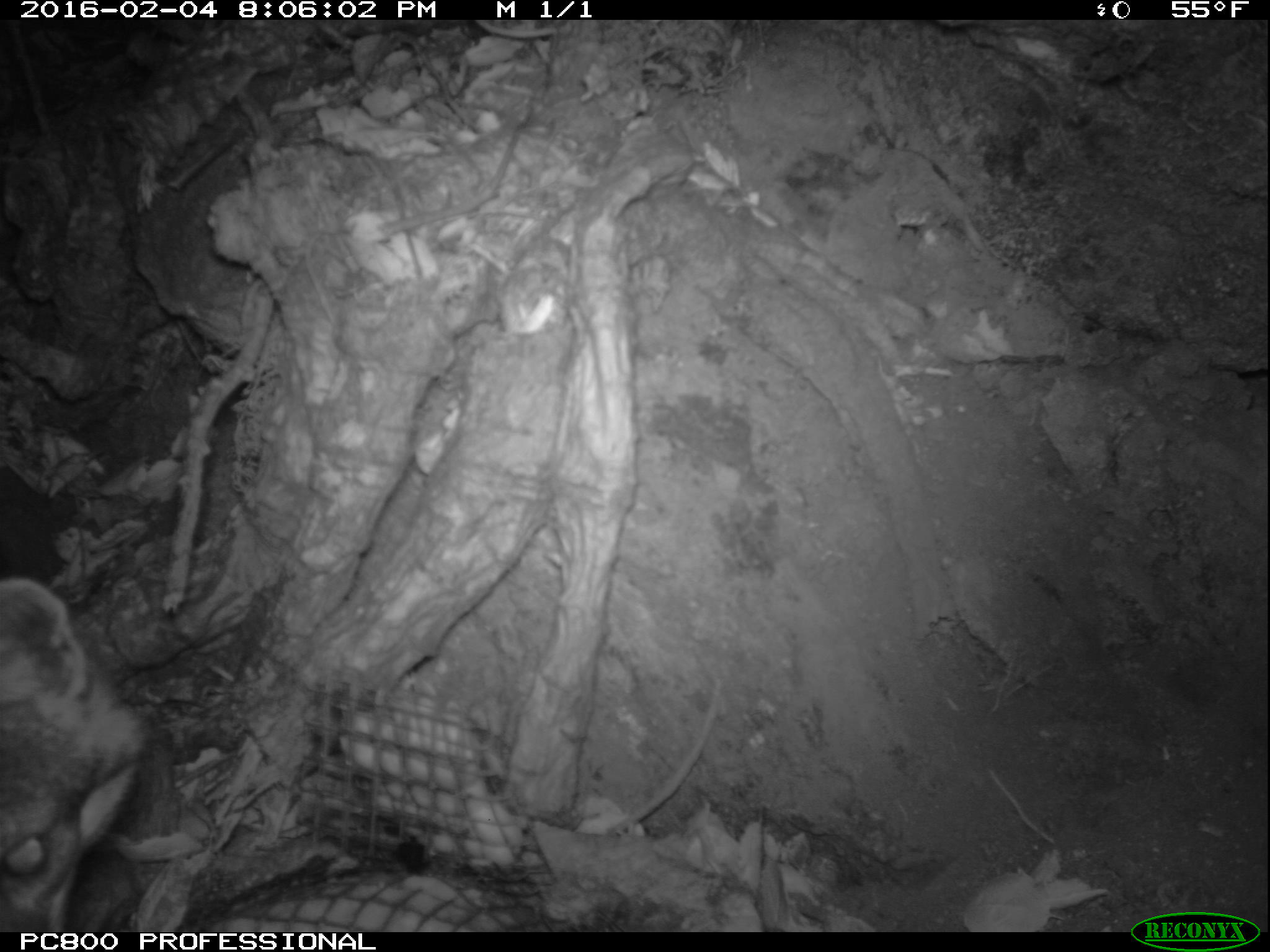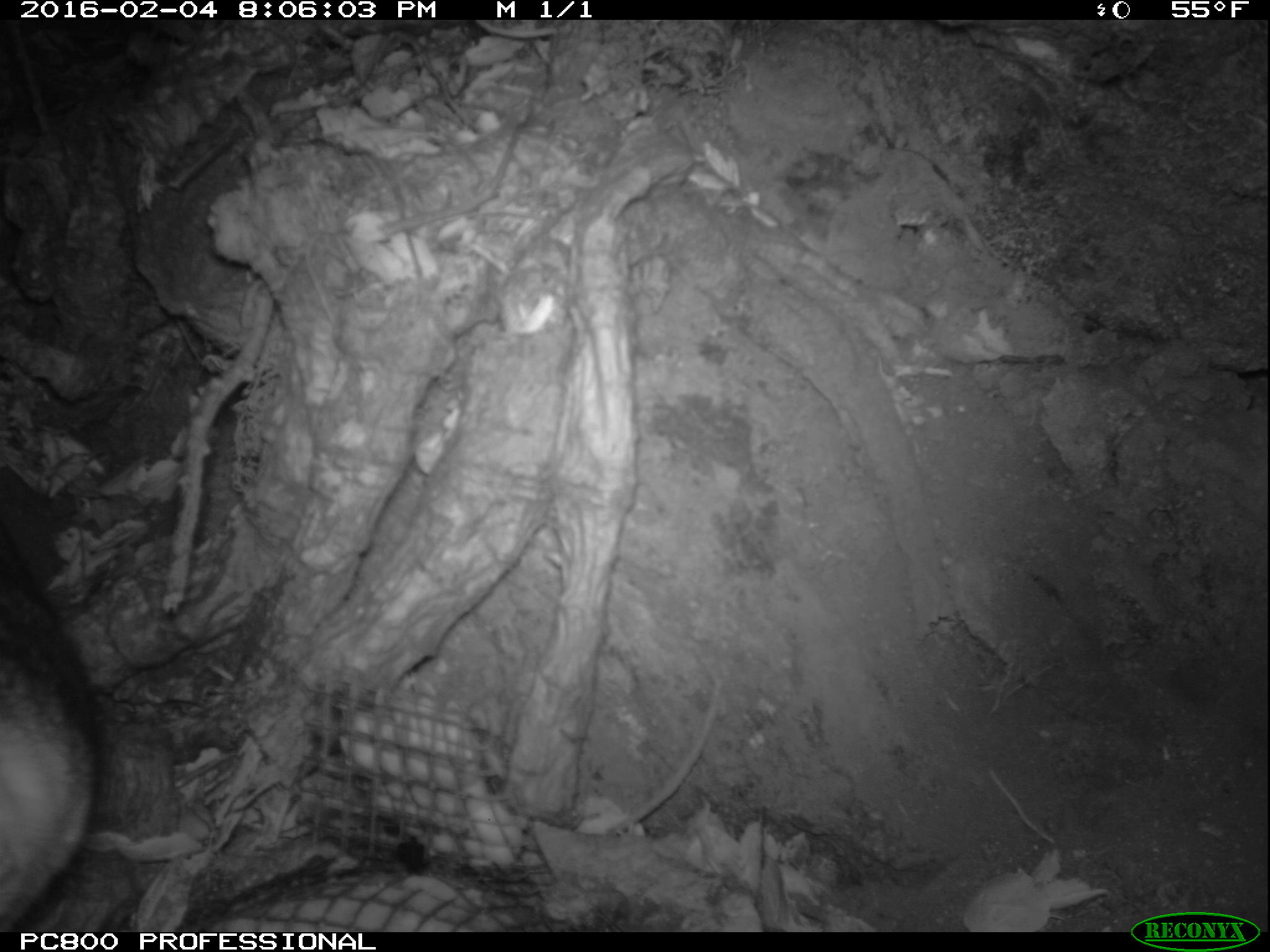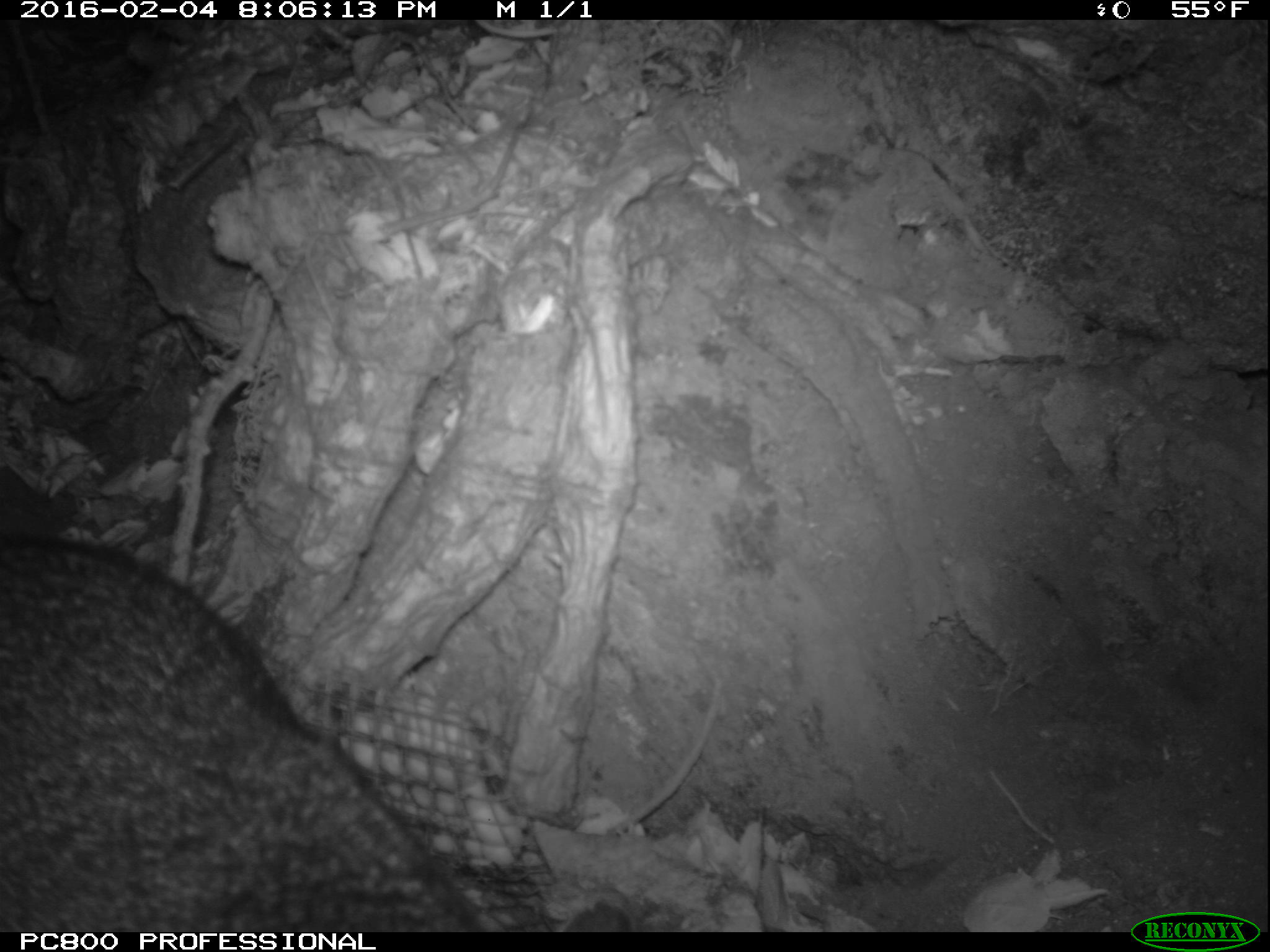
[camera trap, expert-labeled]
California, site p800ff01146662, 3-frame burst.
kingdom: Animalia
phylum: Chordata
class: Mammalia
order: Carnivora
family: Canidae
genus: Urocyon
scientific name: Urocyon littoralis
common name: island fox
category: fox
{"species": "fox (island fox) (Urocyon littoralis)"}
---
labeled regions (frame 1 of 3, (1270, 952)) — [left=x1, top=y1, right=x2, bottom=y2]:
fox: [left=0, top=573, right=146, bottom=932]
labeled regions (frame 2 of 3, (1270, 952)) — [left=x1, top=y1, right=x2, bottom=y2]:
fox: [left=0, top=532, right=109, bottom=932]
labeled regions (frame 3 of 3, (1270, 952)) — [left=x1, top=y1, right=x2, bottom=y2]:
fox: [left=0, top=535, right=492, bottom=929]